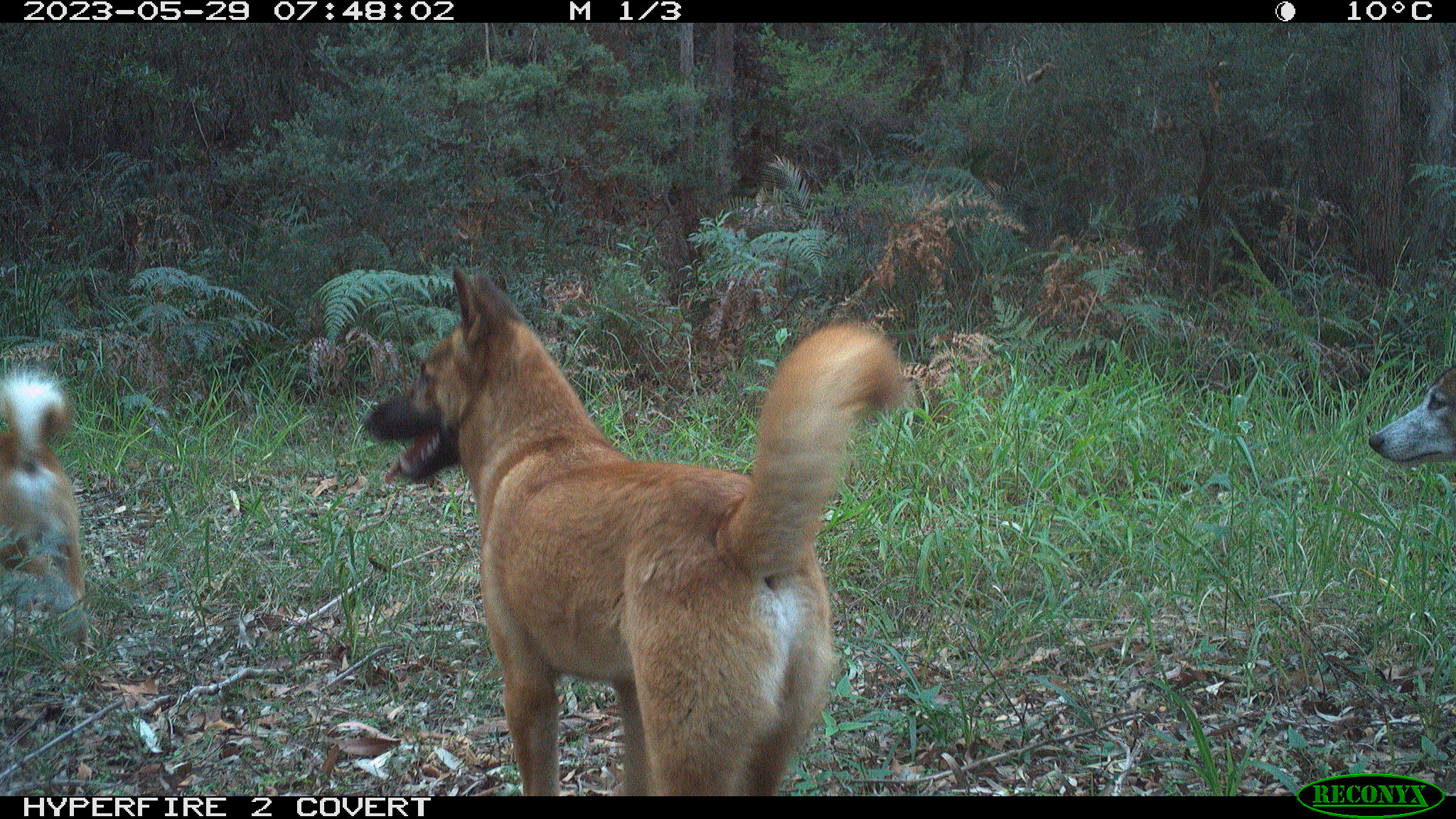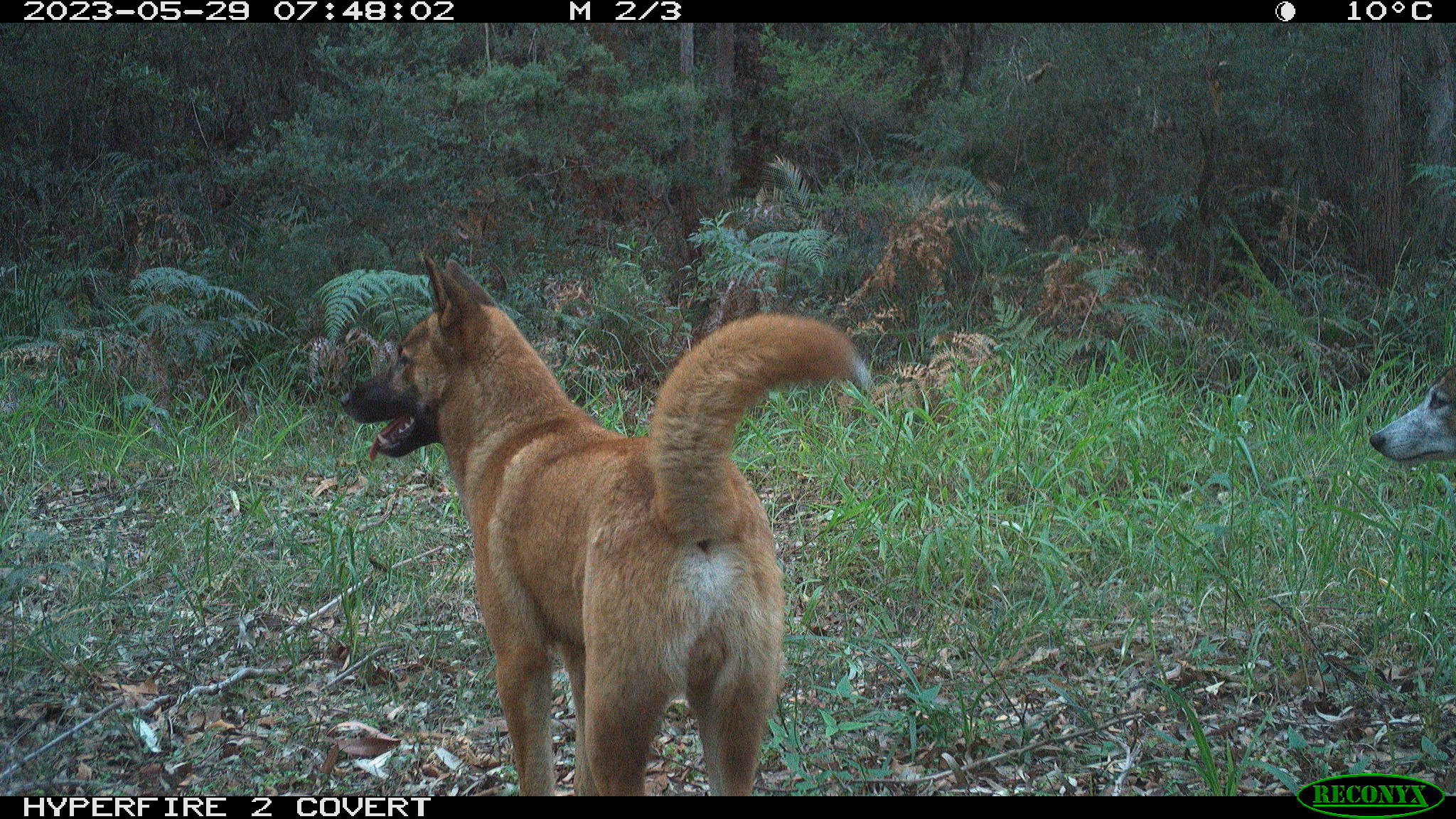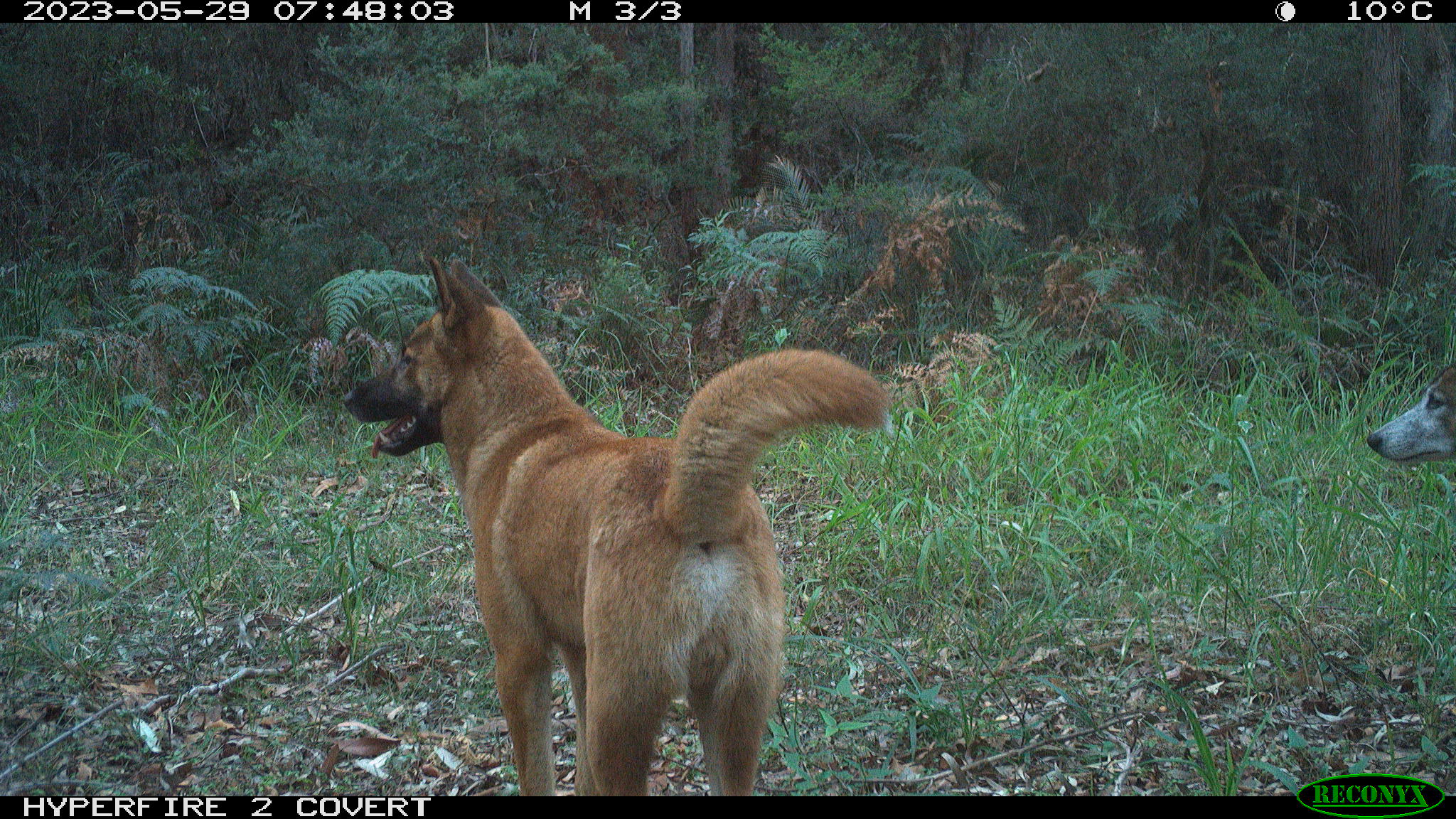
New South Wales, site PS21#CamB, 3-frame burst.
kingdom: Animalia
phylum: Chordata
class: Mammalia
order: Carnivora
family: Canidae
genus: Canis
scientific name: Canis familiaris dingo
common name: dingo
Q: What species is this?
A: Dingo (Canis familiaris dingo).